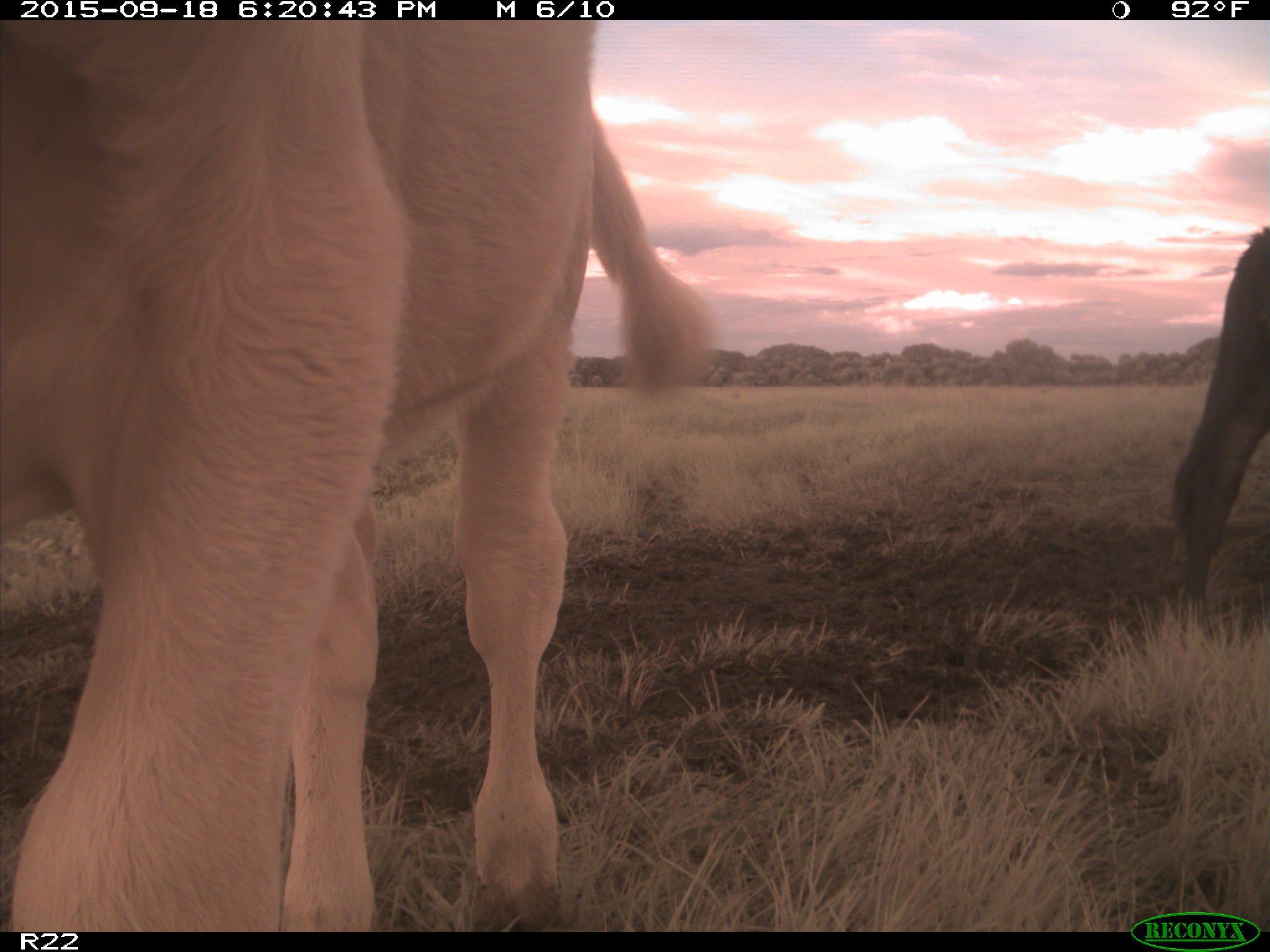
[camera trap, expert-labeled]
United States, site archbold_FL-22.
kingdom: Animalia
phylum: Chordata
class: Mammalia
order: Artiodactyla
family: Bovidae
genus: Bos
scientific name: Bos taurus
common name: domestic cow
Bos taurus (domestic cow).